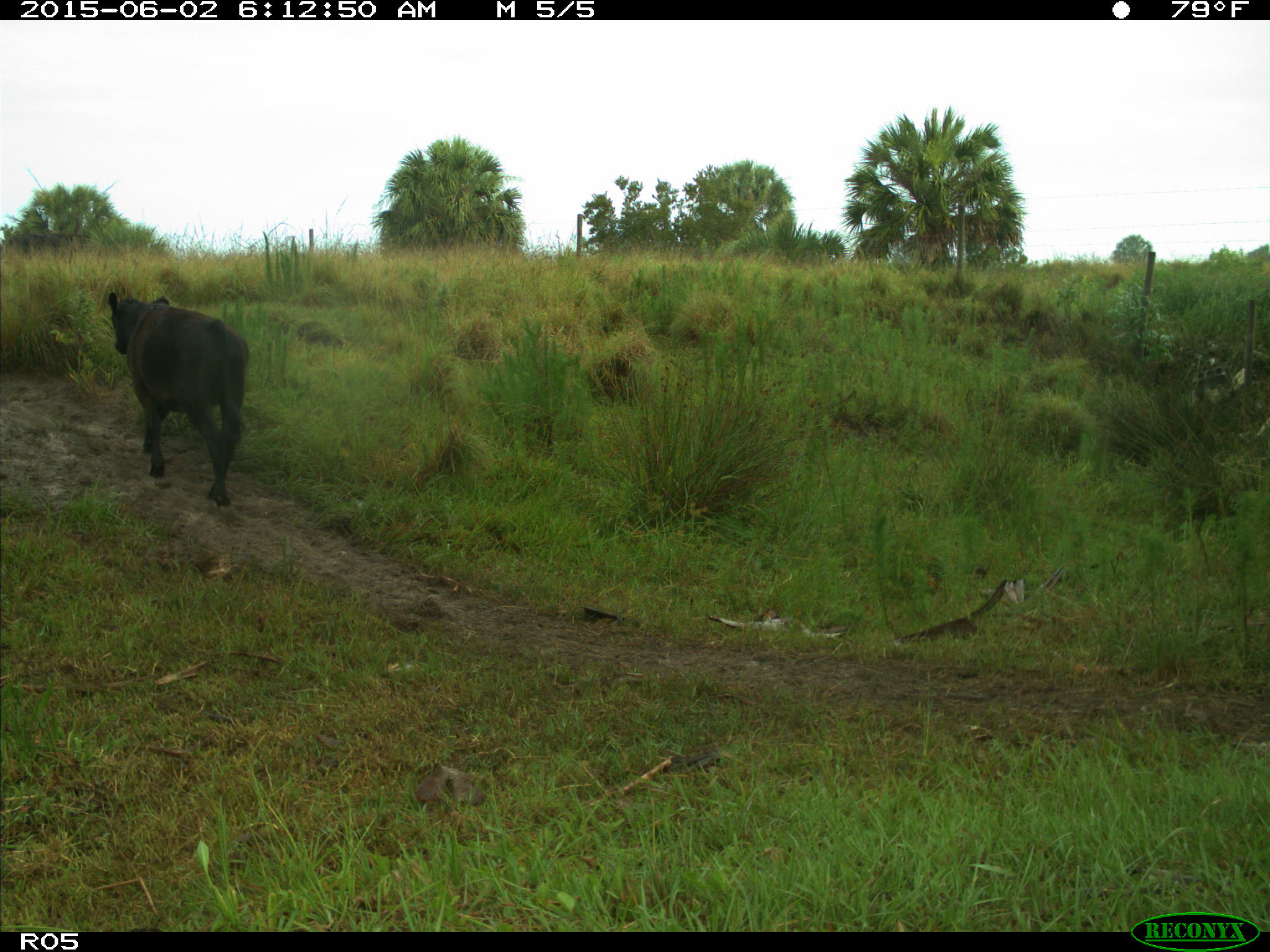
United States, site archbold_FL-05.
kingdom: Animalia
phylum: Chordata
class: Mammalia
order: Artiodactyla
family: Bovidae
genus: Bos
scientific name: Bos taurus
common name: domestic cow